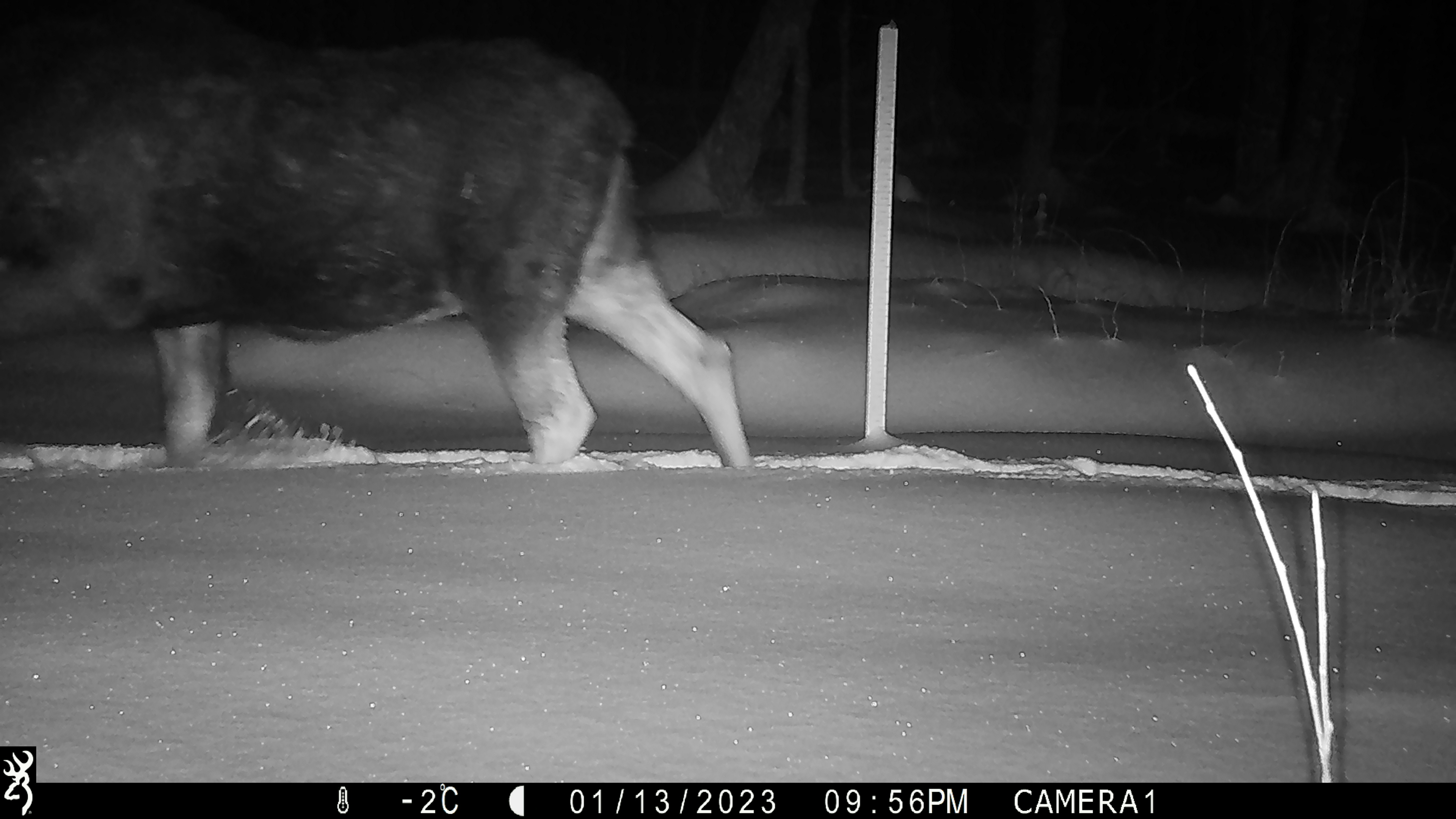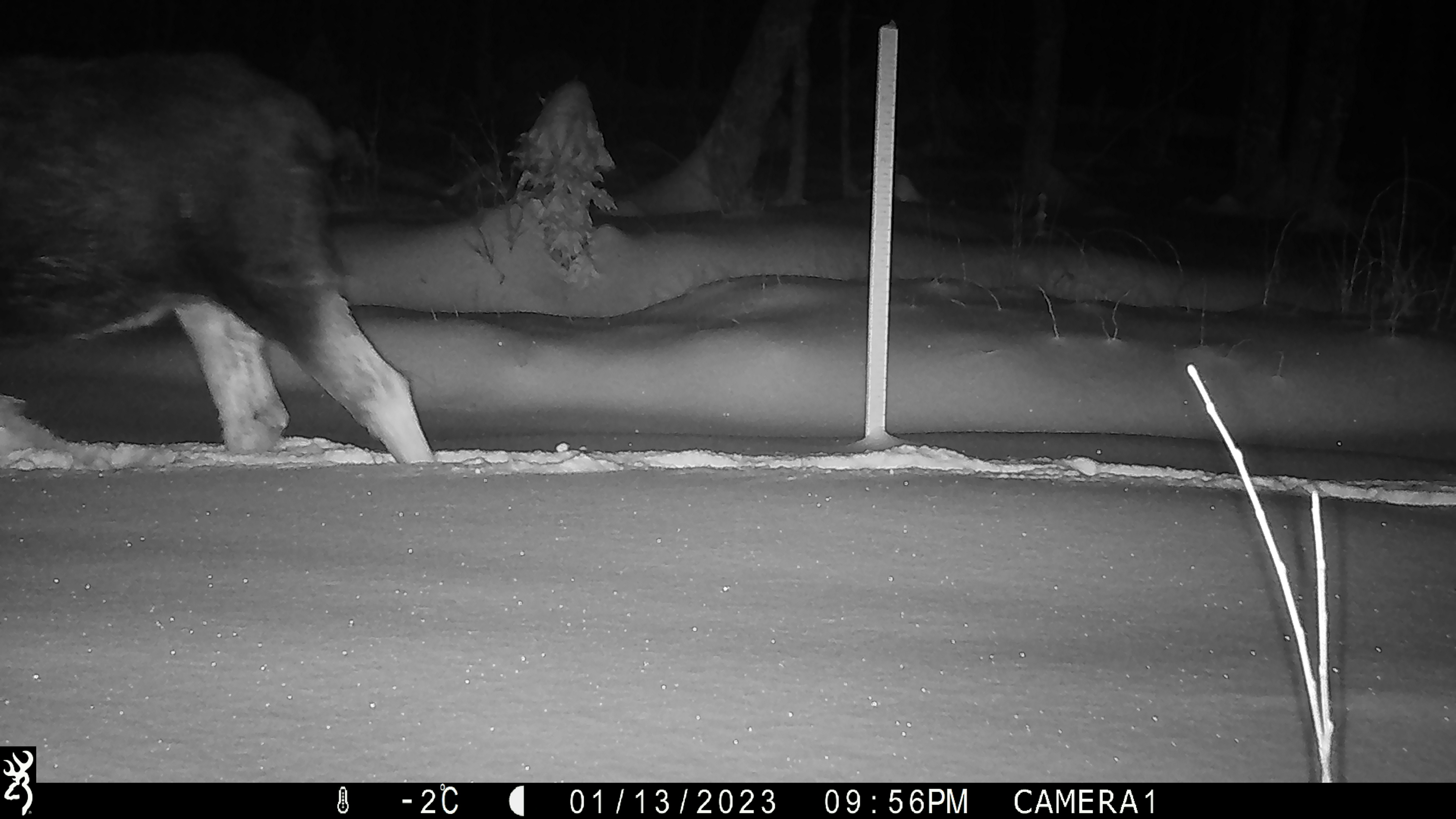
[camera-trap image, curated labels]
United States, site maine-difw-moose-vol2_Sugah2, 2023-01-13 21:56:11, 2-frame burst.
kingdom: Animalia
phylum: Chordata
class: Mammalia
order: Artiodactyla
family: Cervidae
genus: Alces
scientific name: Alces alces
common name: moose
Moose (Alces alces).